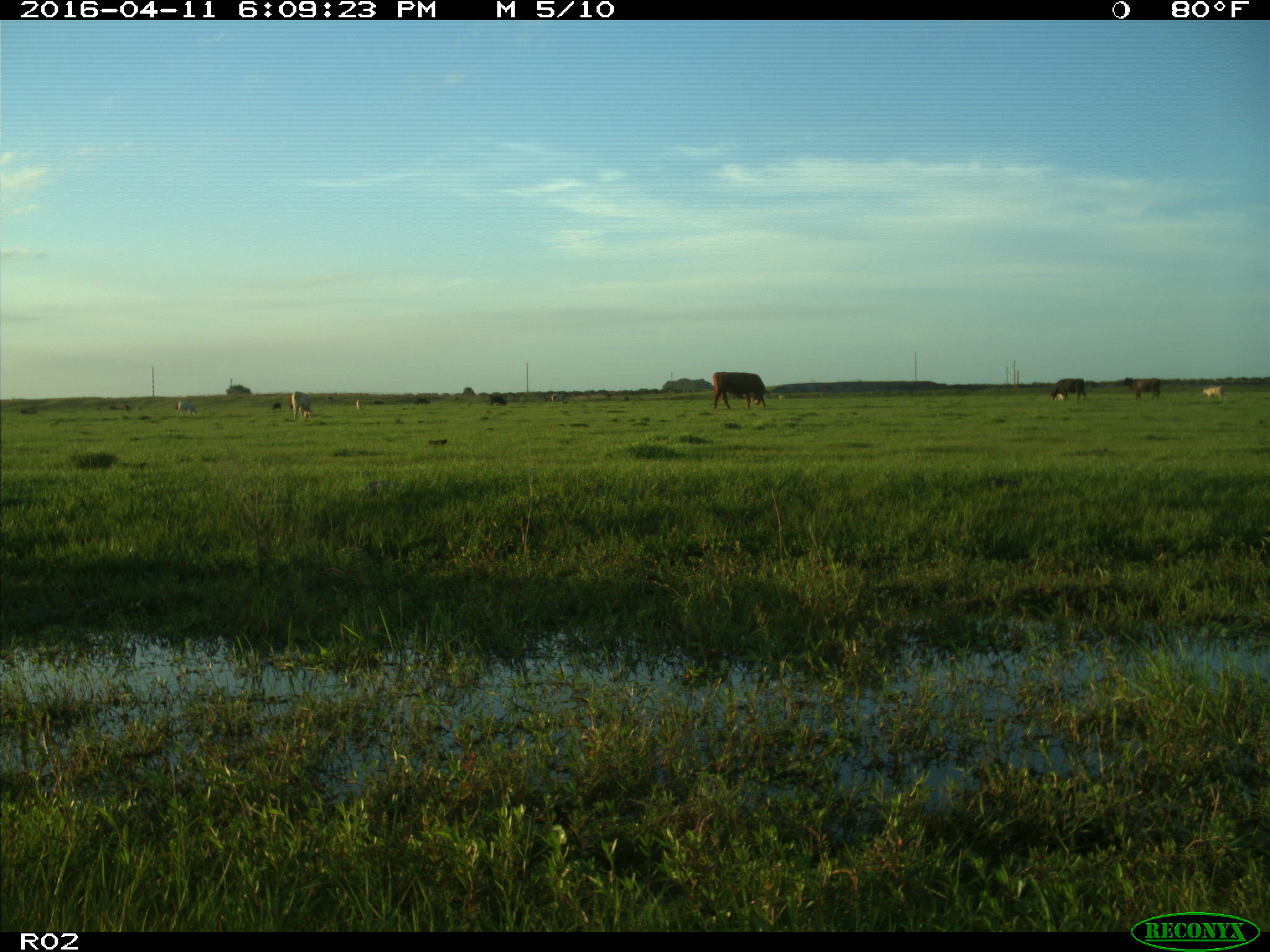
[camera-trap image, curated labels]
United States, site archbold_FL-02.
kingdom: Animalia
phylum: Chordata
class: Mammalia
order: Artiodactyla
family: Bovidae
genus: Bos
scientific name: Bos taurus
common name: domestic cow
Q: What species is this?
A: Bos taurus (domestic cow).